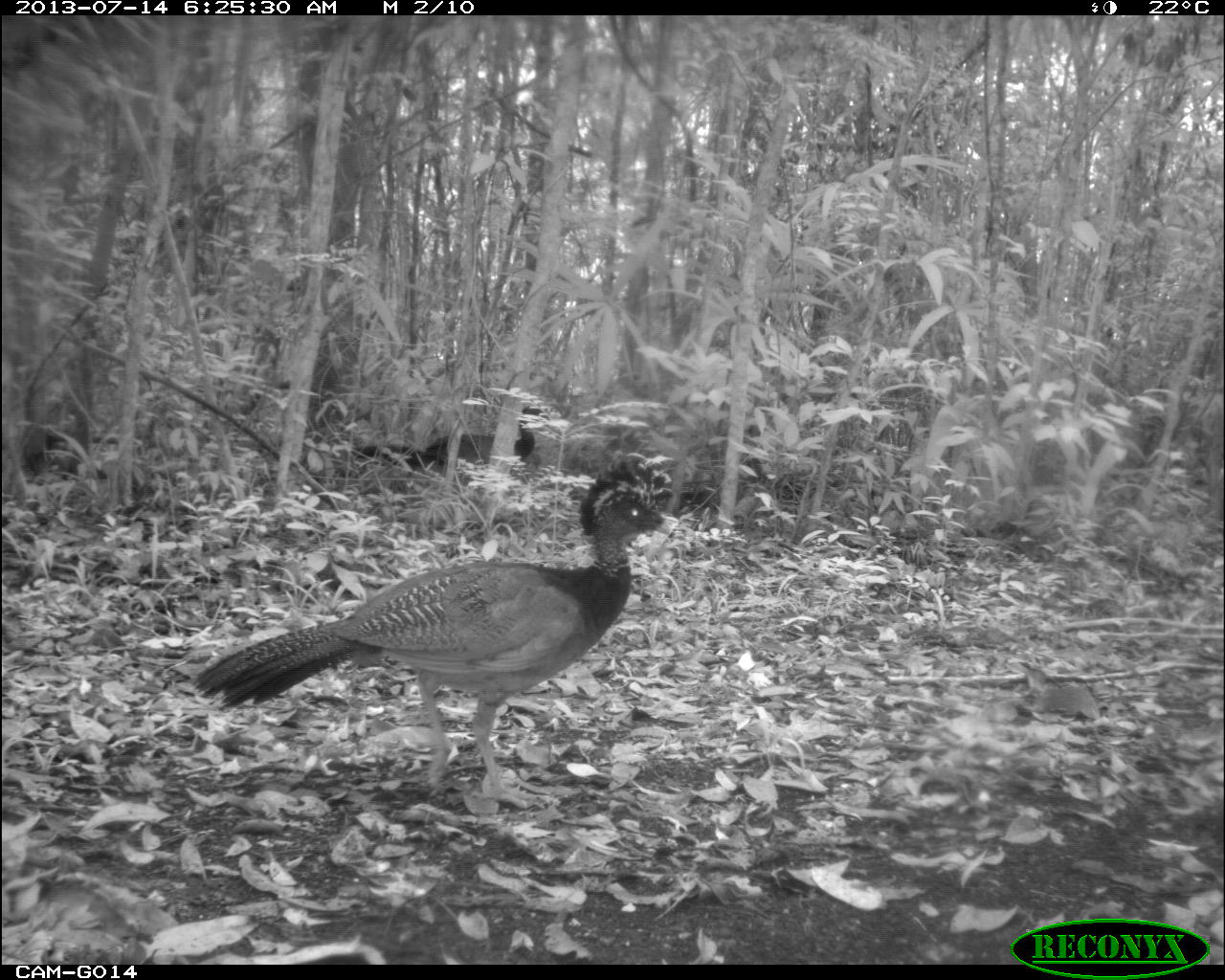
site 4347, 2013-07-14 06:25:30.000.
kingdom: Animalia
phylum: Chordata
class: Aves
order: Galliformes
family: Cracidae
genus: Crax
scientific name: Crax rubra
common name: great curassow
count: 2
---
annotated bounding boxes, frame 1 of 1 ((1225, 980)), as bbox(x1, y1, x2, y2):
crax rubra: bbox(190, 455, 673, 807); bbox(348, 401, 551, 470)